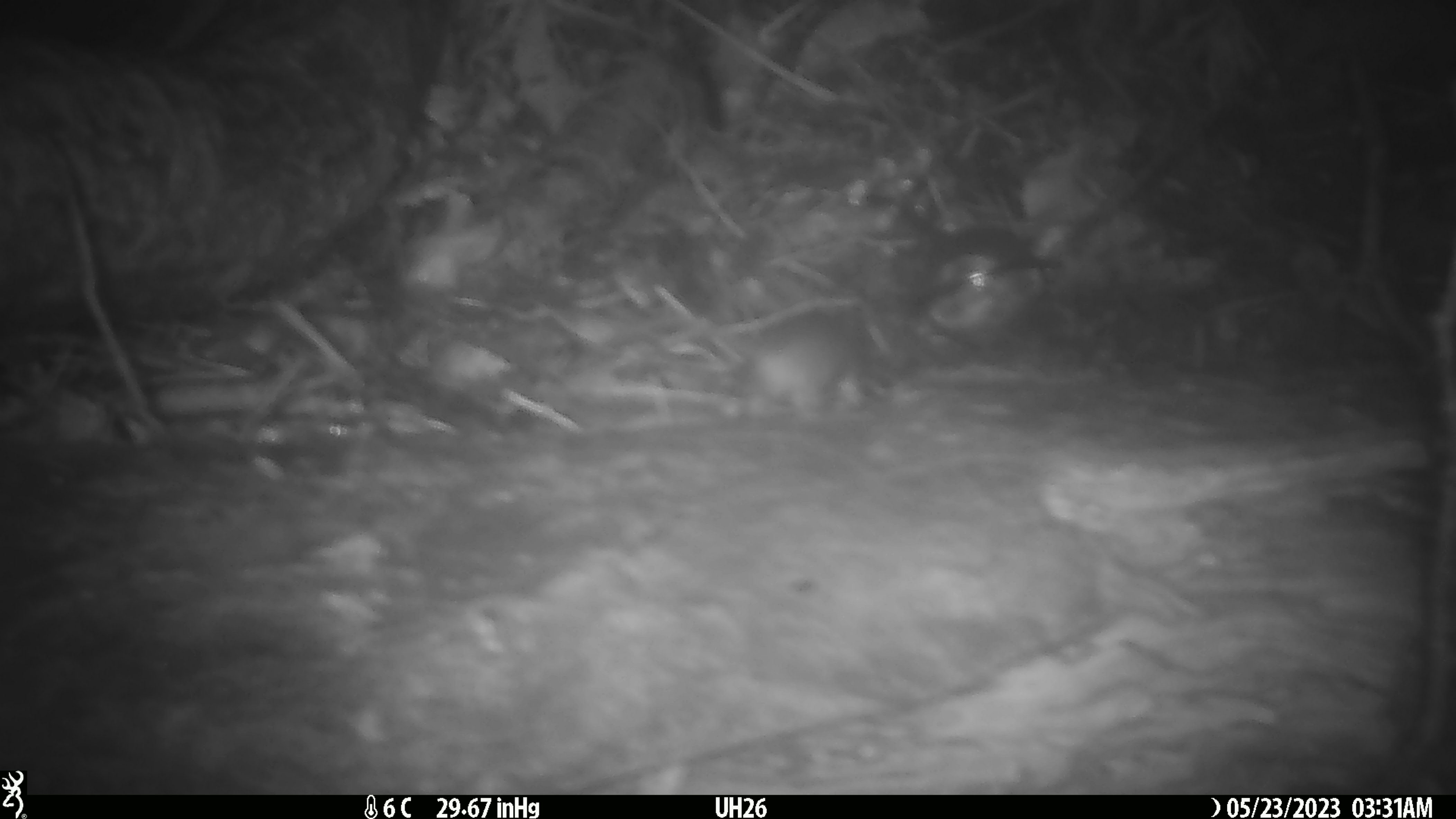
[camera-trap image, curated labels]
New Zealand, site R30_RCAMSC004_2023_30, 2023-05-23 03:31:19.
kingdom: Animalia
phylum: Chordata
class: Mammalia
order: Rodentia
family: Muridae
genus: Mus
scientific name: Mus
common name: mouse